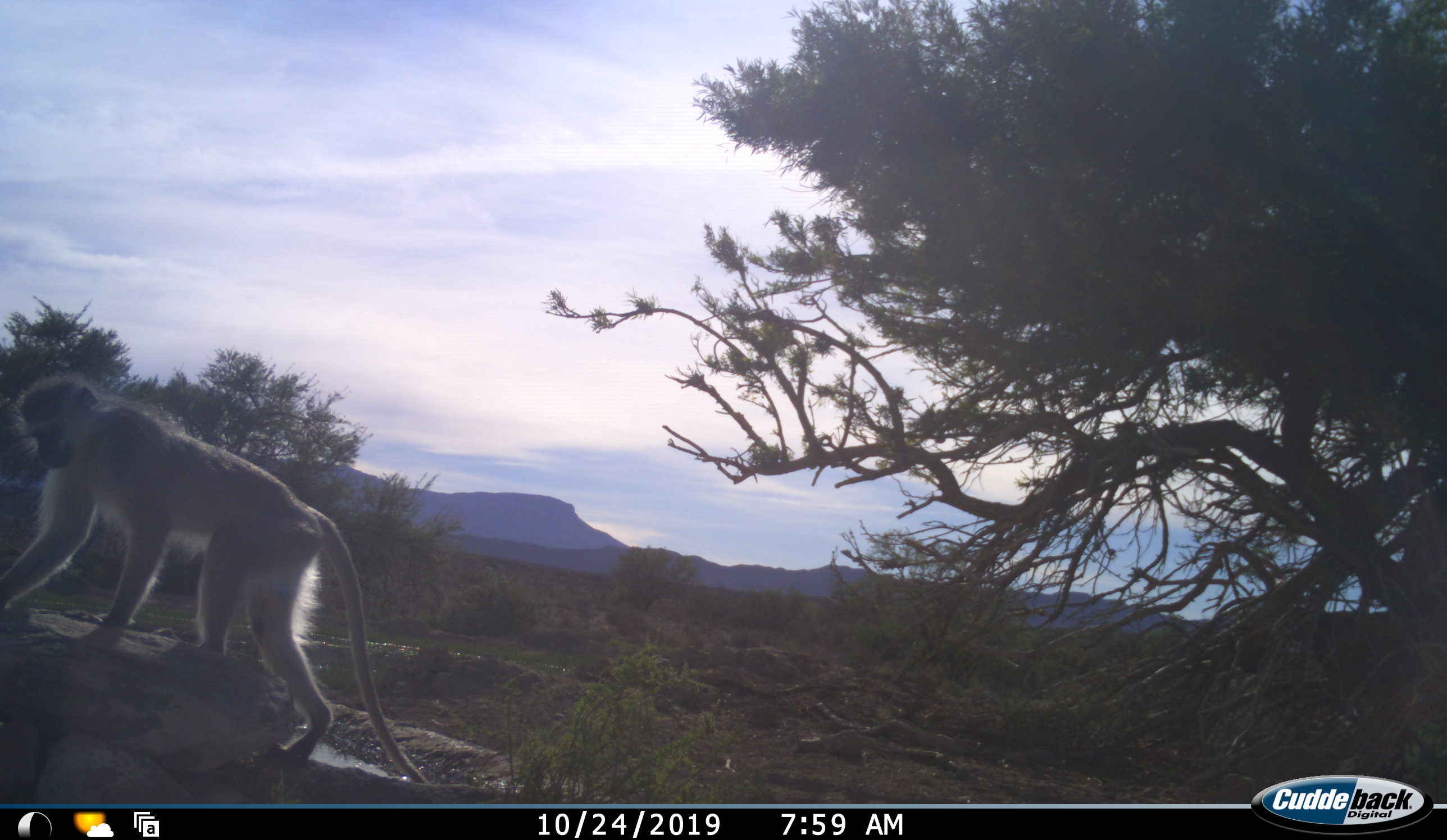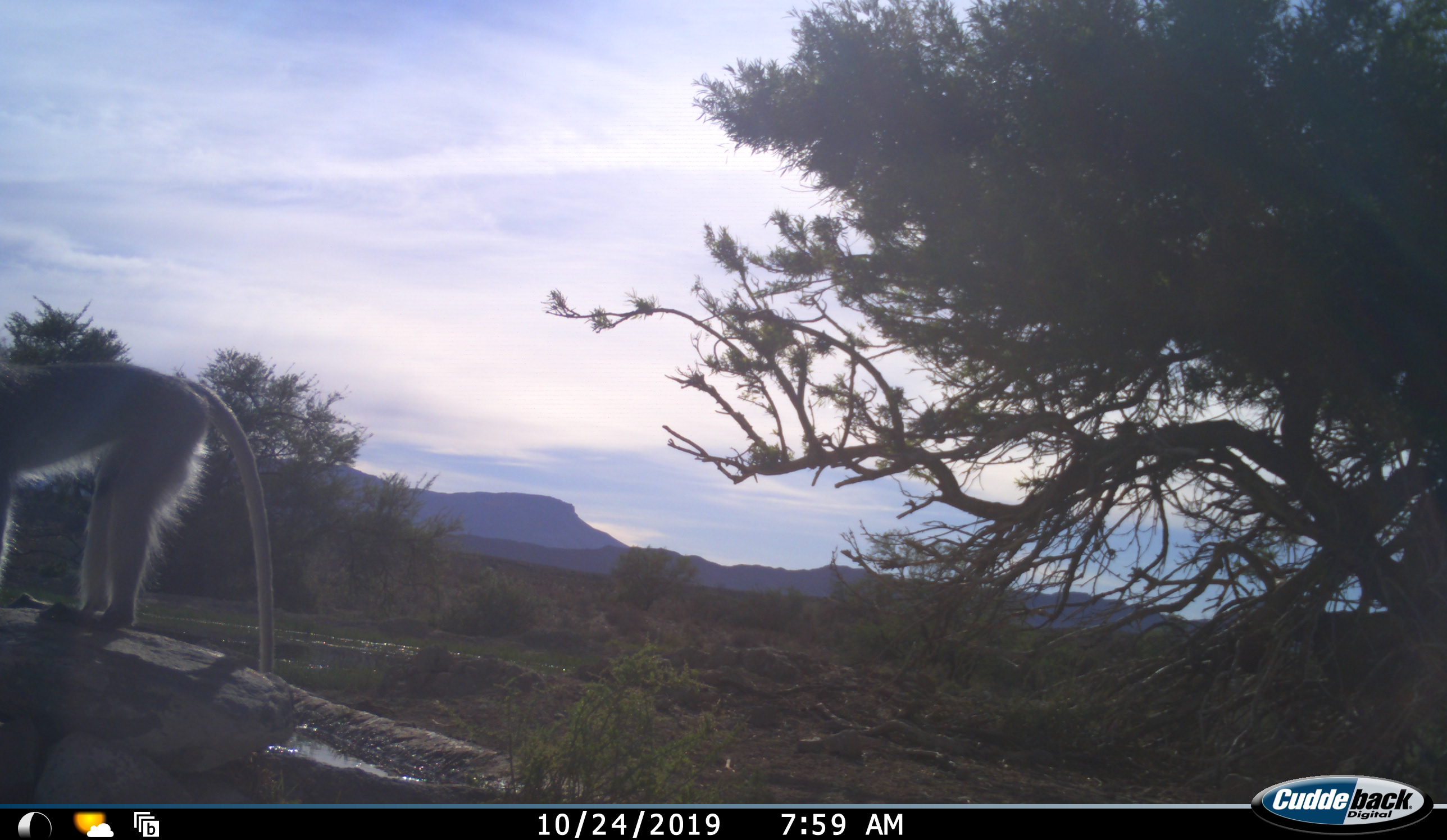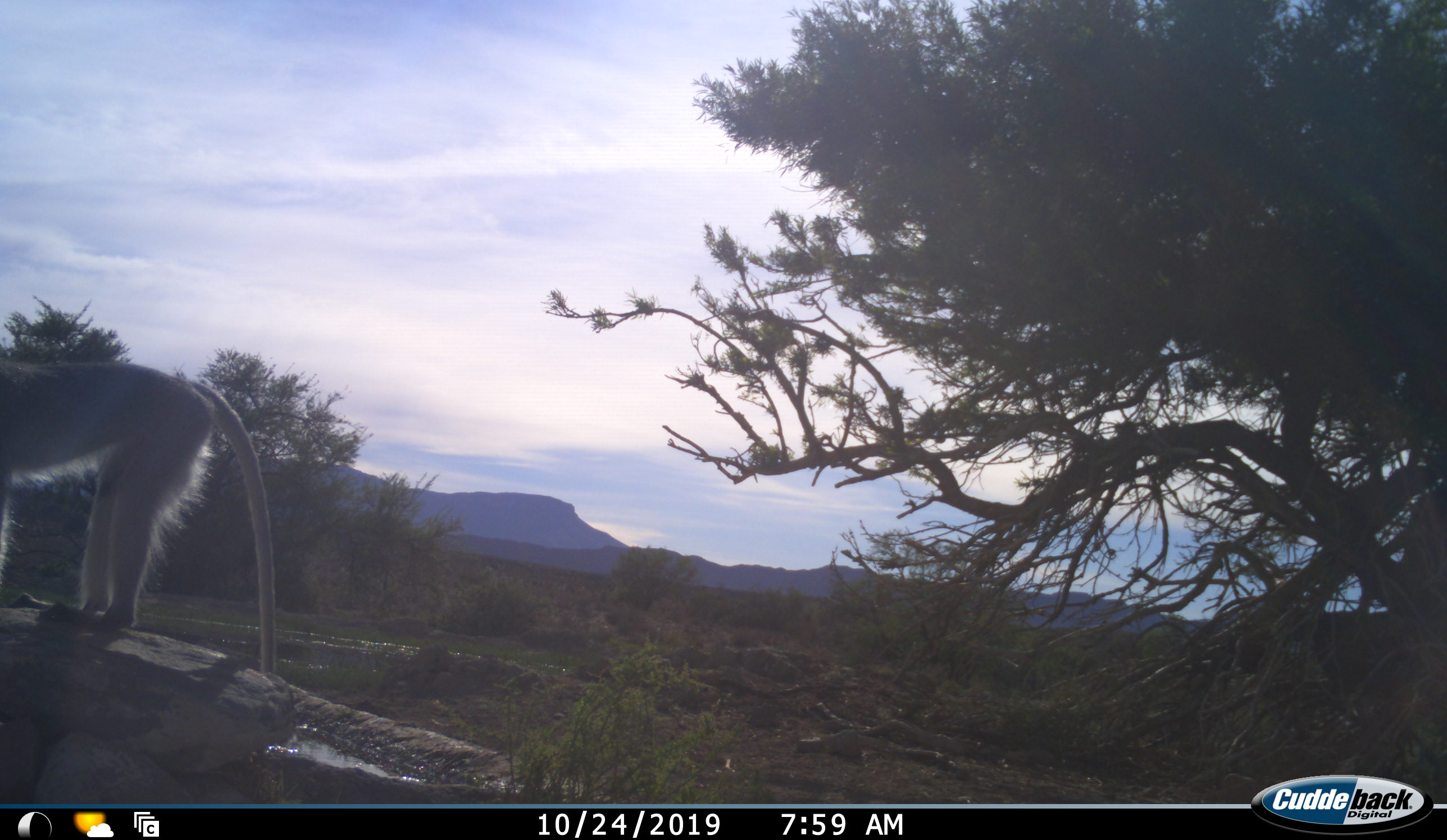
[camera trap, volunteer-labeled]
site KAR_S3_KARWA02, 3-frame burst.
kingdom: Animalia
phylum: Chordata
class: Mammalia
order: Primates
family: Cercopithecidae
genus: Chlorocebus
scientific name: Chlorocebus pygerythrus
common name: vervet monkey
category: monkeyvervet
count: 1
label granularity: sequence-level